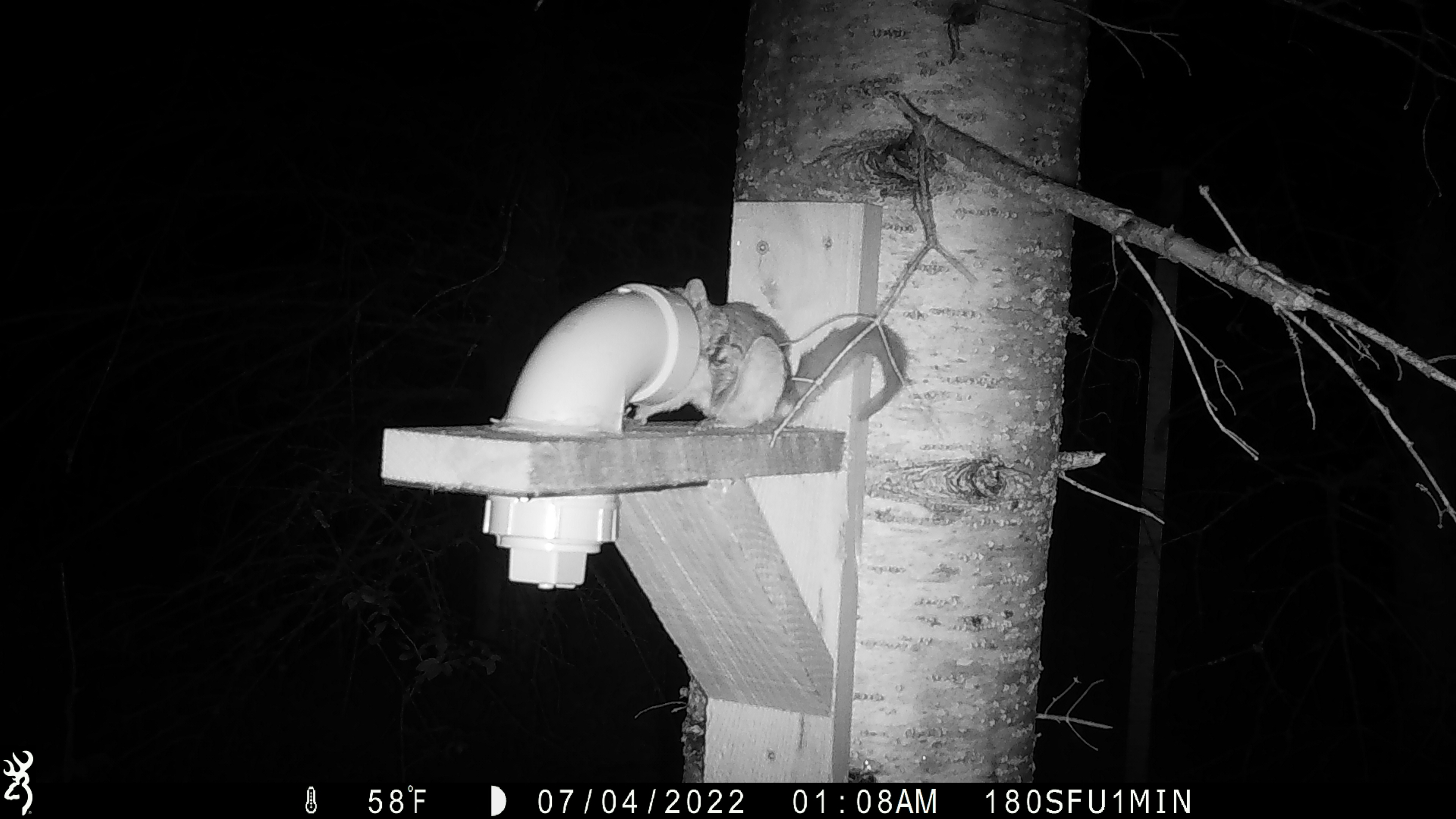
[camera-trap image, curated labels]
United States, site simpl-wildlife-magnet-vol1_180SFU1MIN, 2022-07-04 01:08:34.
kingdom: Animalia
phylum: Chordata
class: Mammalia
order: Rodentia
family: Sciuridae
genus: Glaucomys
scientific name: Glaucomys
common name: flying squirrel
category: flying squirrel sp.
Flying squirrel sp. (flying squirrel) (Glaucomys).